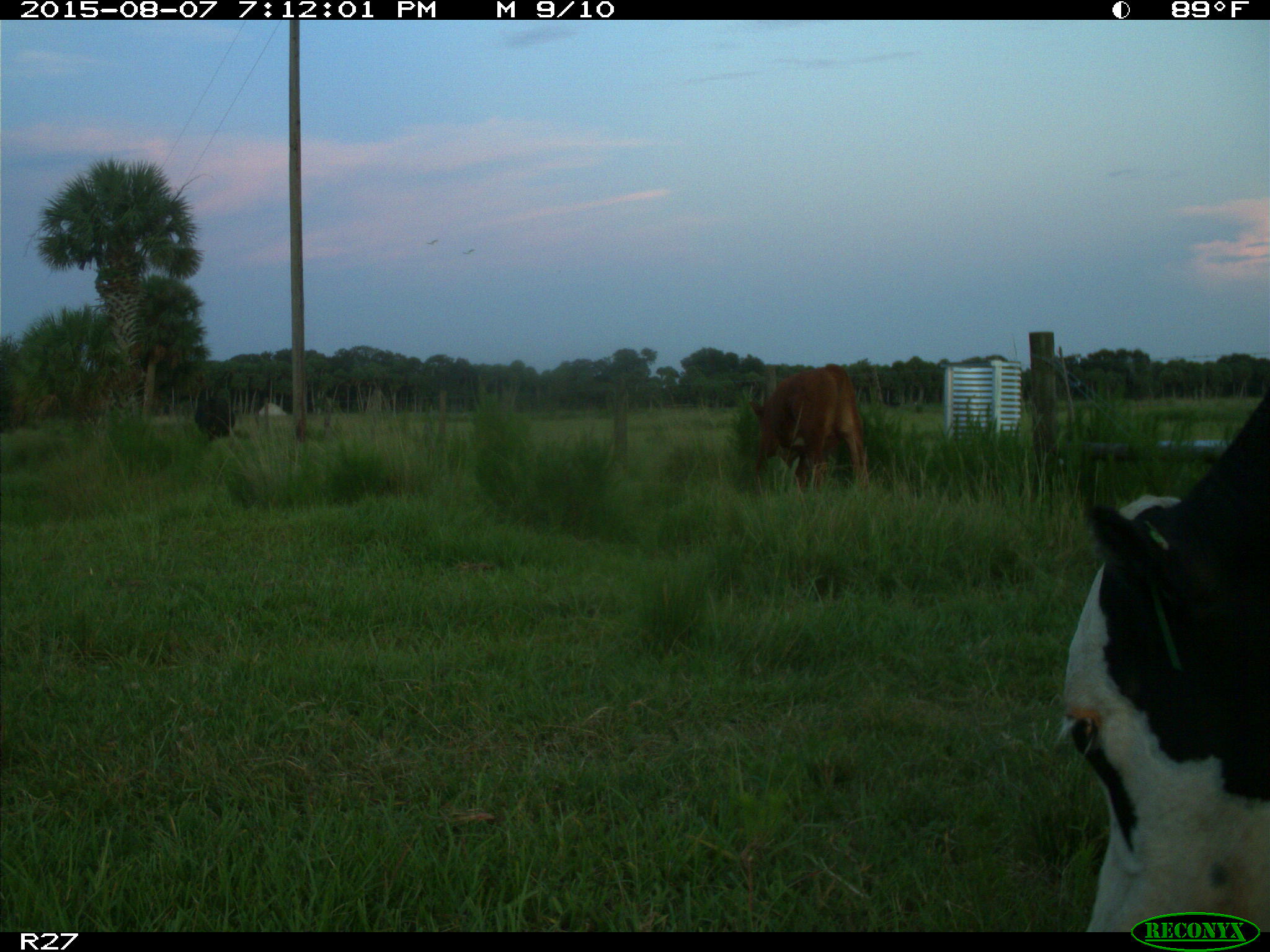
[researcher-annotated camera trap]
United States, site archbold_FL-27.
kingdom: Animalia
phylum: Chordata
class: Mammalia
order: Artiodactyla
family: Bovidae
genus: Bos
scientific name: Bos taurus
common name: domestic cow